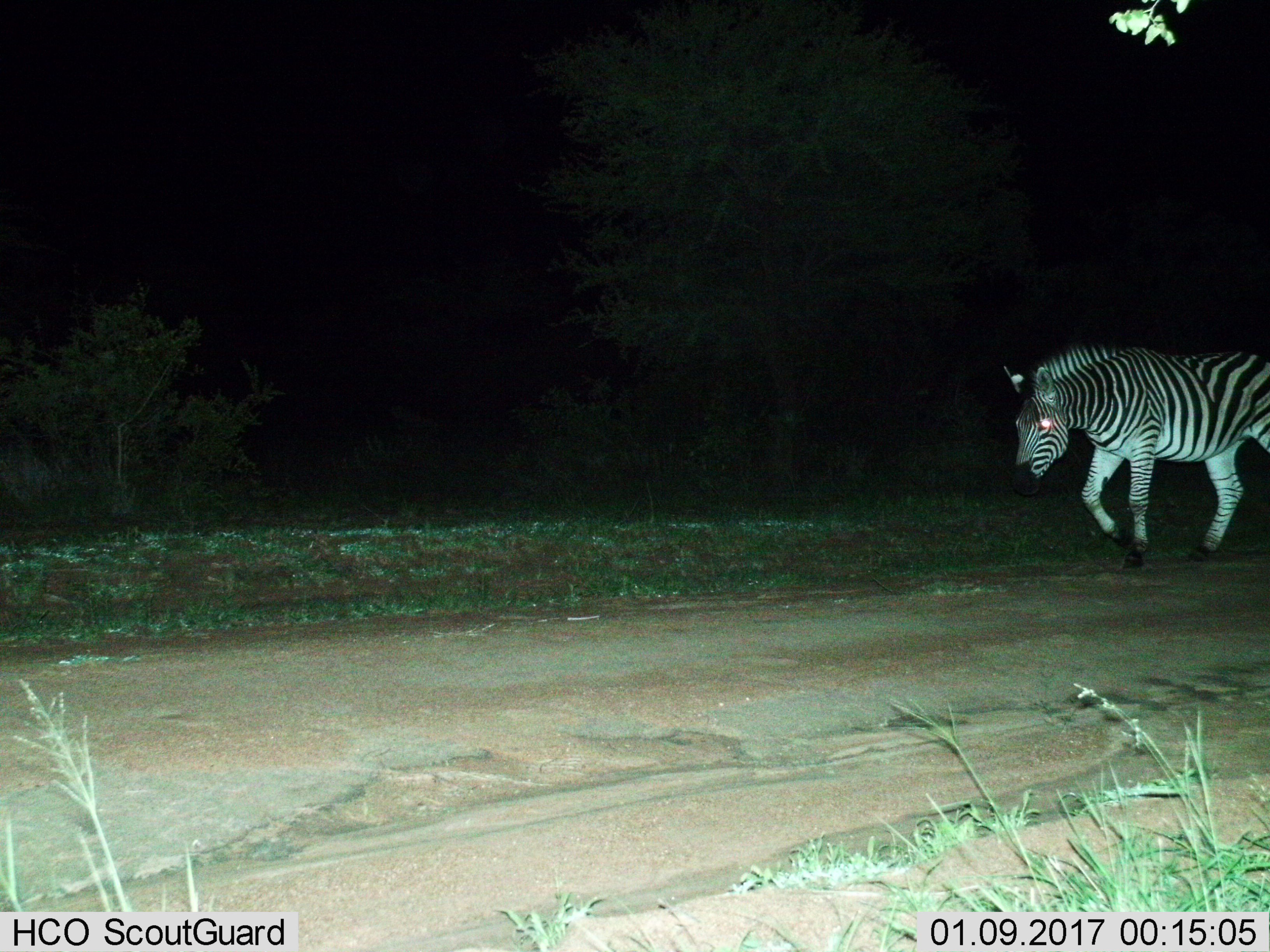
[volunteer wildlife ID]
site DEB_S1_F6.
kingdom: Animalia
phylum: Chordata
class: Mammalia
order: Perissodactyla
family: Equidae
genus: Equus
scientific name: Equus quagga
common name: plains zebra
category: zebraplains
Zebraplains (plains zebra) (Equus quagga), count 1. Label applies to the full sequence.